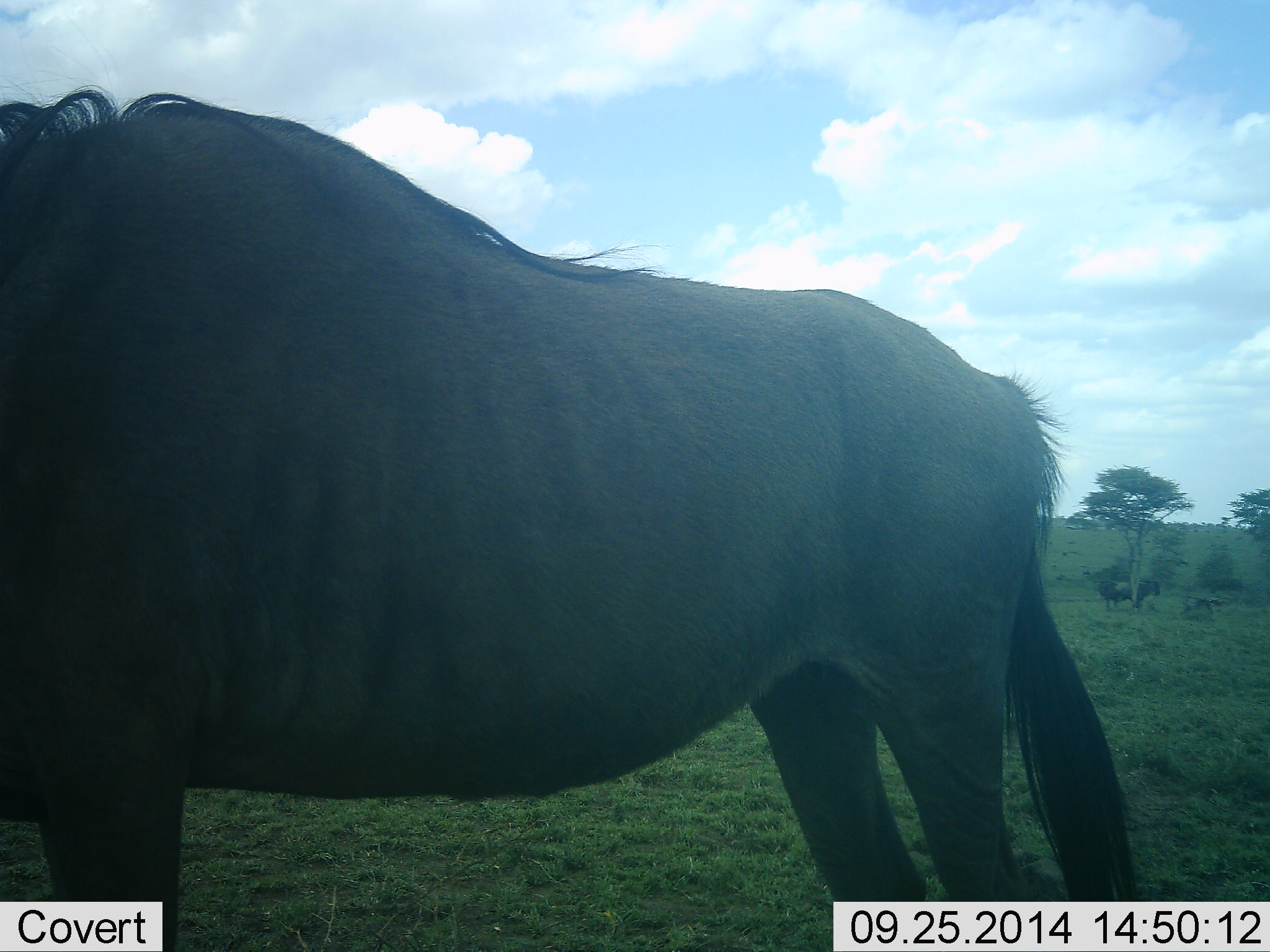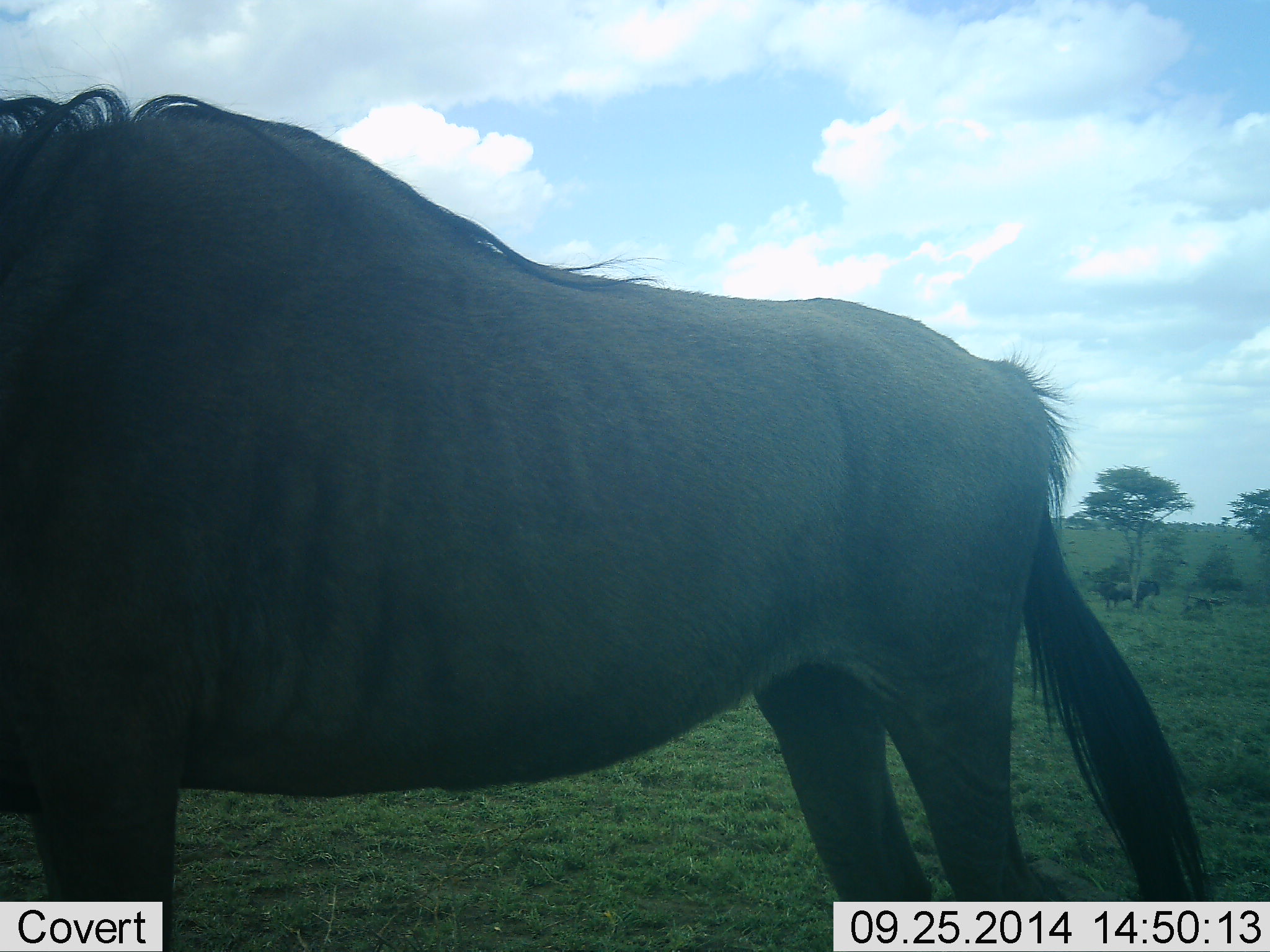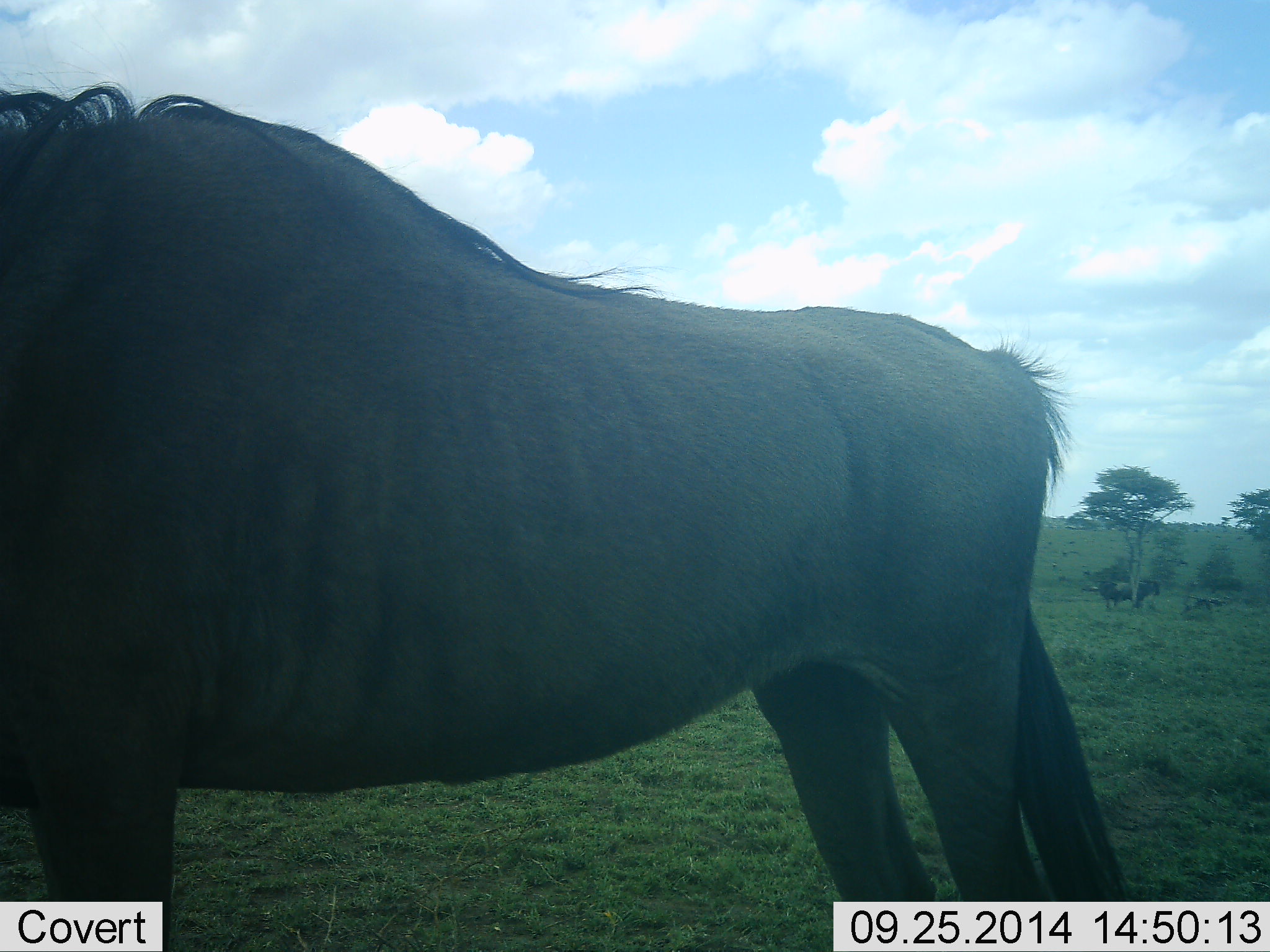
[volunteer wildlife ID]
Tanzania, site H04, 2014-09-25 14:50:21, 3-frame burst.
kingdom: Animalia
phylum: Chordata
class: Mammalia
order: Artiodactyla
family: Bovidae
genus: Connochaetes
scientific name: Connochaetes taurinus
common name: blue wildebeest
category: wildebeest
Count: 1.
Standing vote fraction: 100%.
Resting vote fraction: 0%.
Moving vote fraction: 20%.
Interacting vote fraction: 10%.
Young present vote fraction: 10%.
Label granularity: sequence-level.